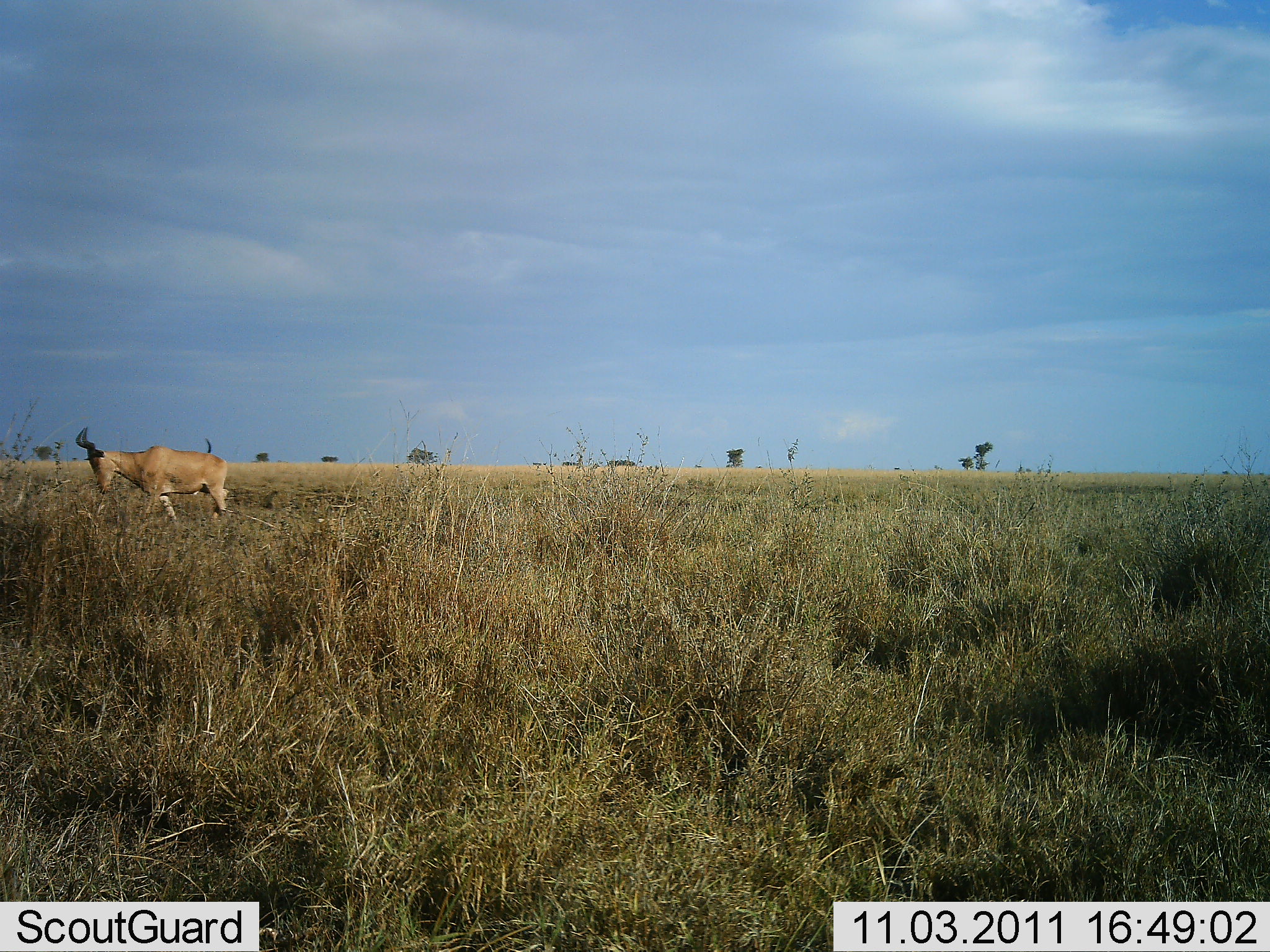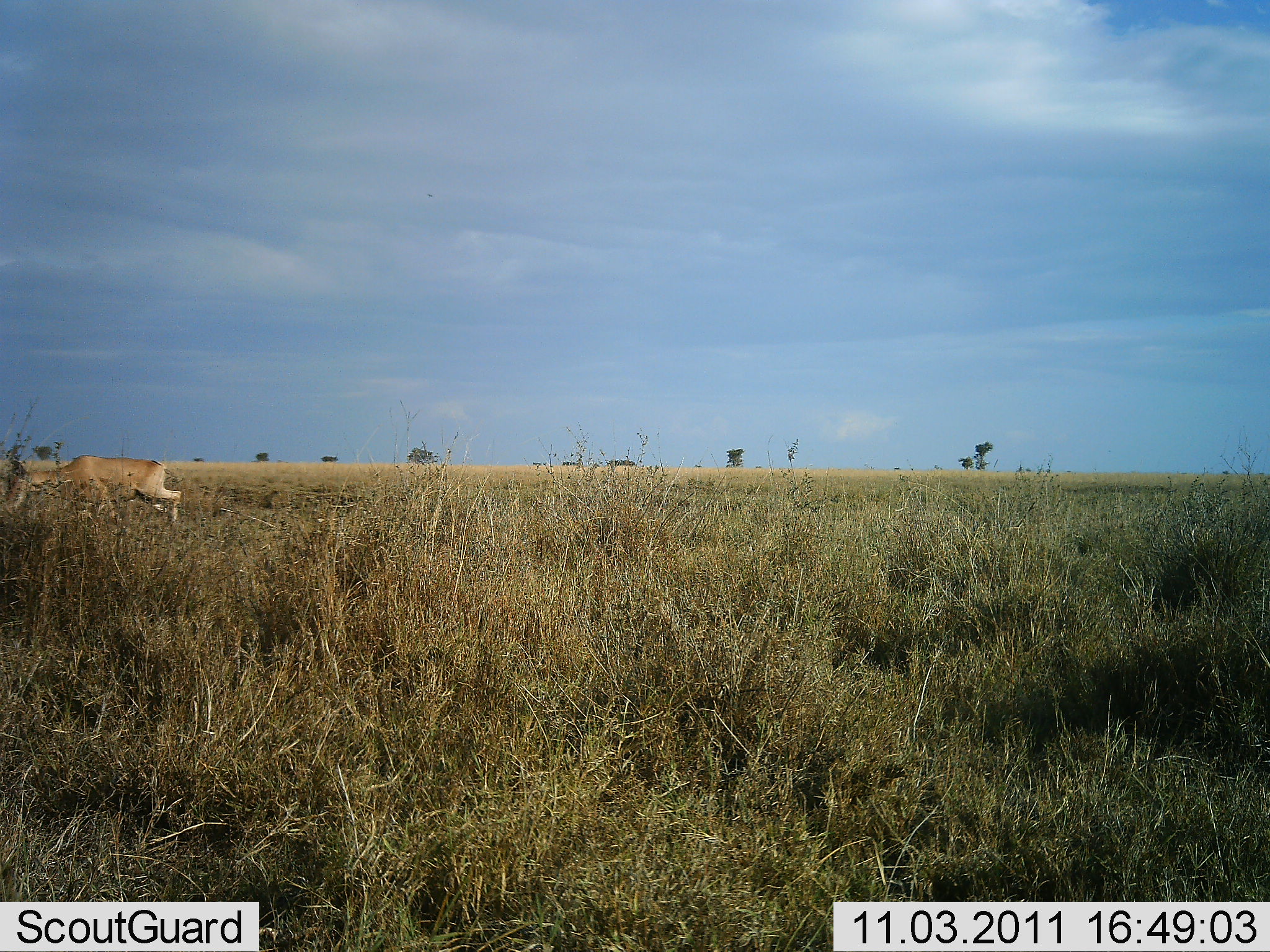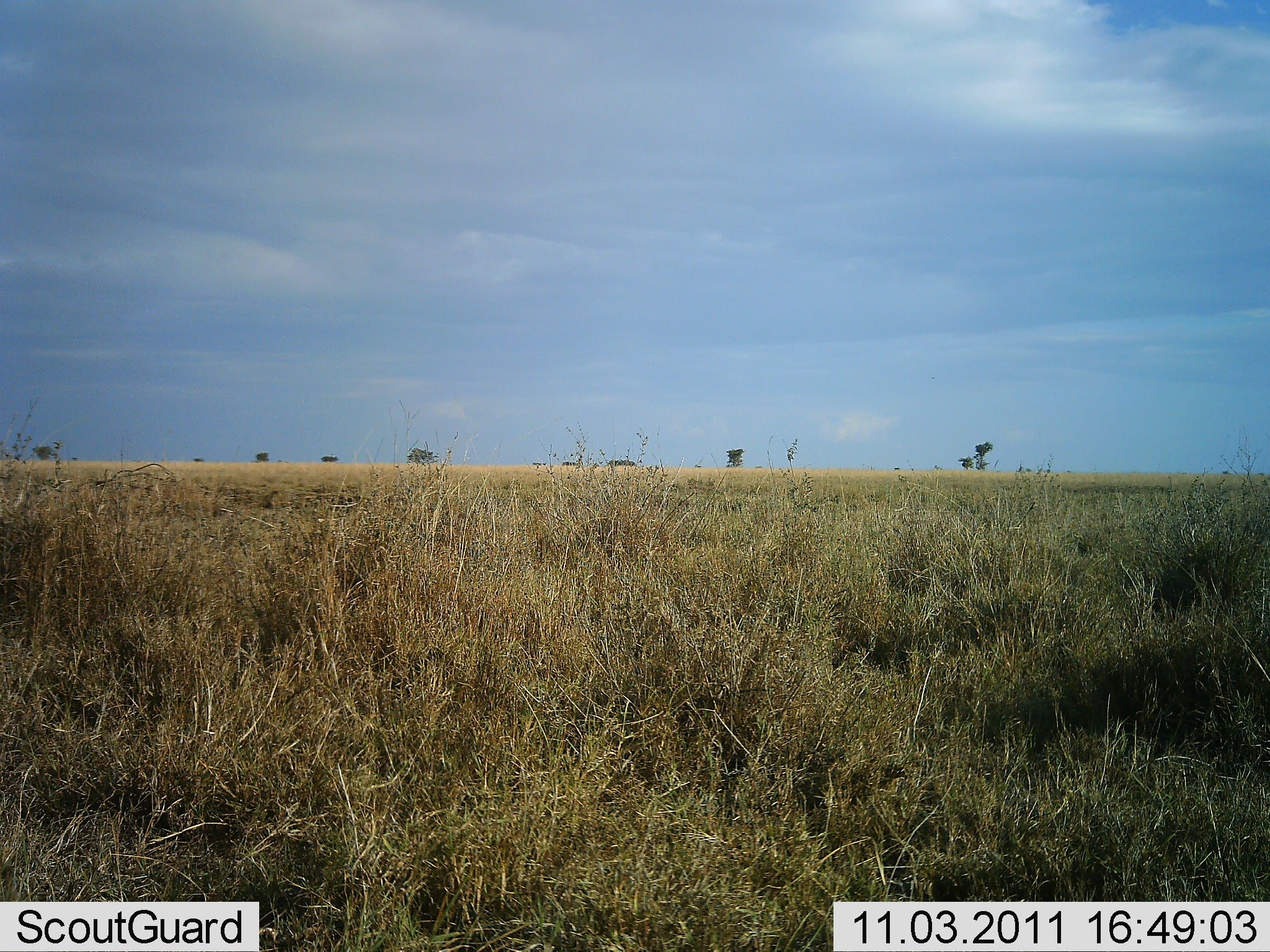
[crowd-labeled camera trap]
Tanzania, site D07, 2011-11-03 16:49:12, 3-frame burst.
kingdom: Animalia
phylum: Chordata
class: Mammalia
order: Artiodactyla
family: Bovidae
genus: Alcelaphus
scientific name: Alcelaphus buselaphus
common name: hartebeest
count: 1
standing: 8%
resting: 0%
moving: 85%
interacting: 0%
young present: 0%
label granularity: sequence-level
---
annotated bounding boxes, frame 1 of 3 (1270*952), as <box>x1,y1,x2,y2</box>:
animal: <box>74,426,228,524</box>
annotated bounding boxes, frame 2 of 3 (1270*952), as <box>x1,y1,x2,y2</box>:
animal: <box>0,455,182,524</box>